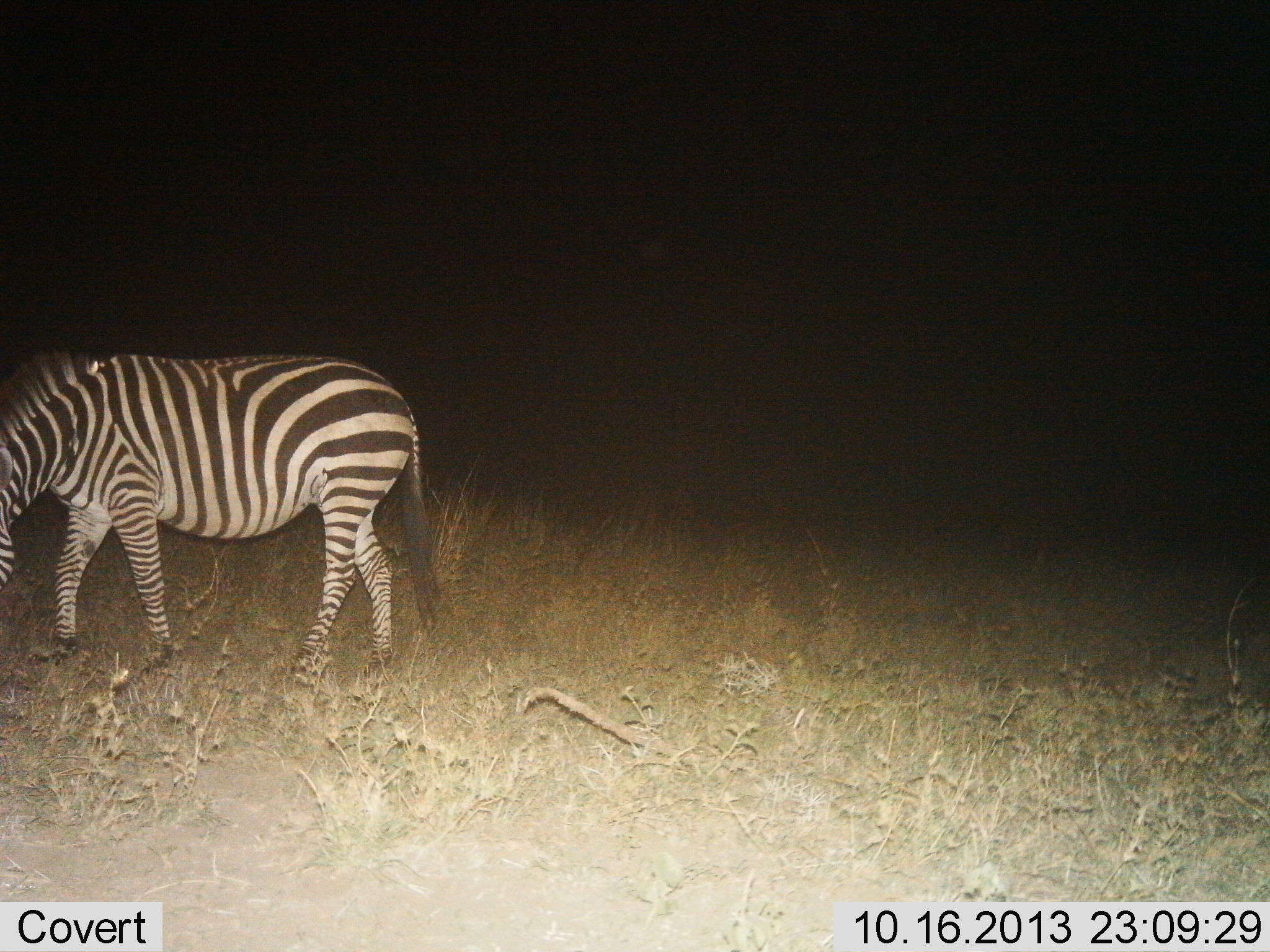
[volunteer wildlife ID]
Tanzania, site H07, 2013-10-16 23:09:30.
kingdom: Animalia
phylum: Chordata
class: Mammalia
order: Perissodactyla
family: Equidae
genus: Equus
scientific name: Equus quagga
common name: plains zebra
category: zebra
Zebra (plains zebra) (Equus quagga), count 1. Behavior (volunteer vote fractions): standing 30%, resting 0%, moving 40%, interacting 0%. Young present (vote fraction): 0%. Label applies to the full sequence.